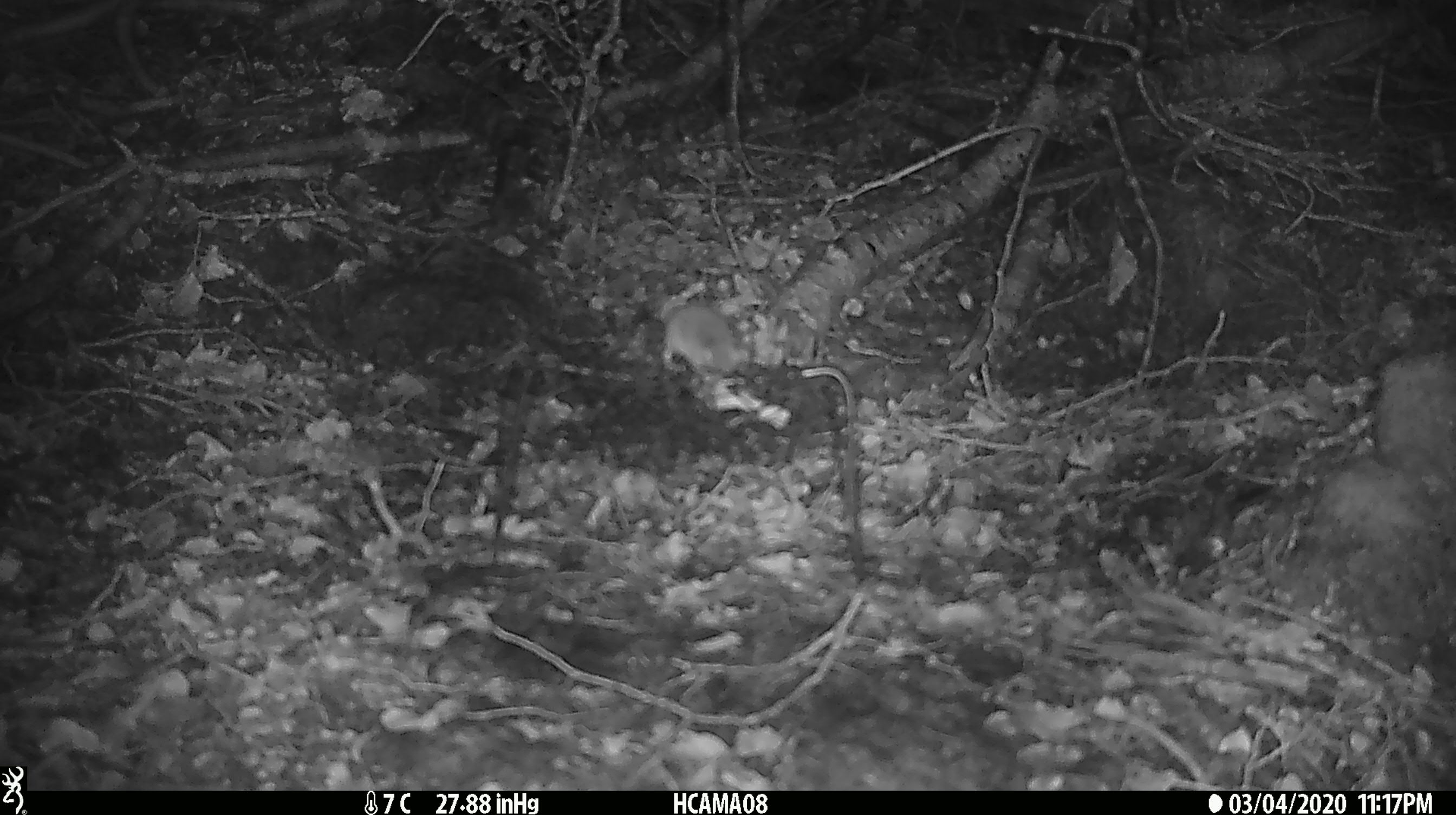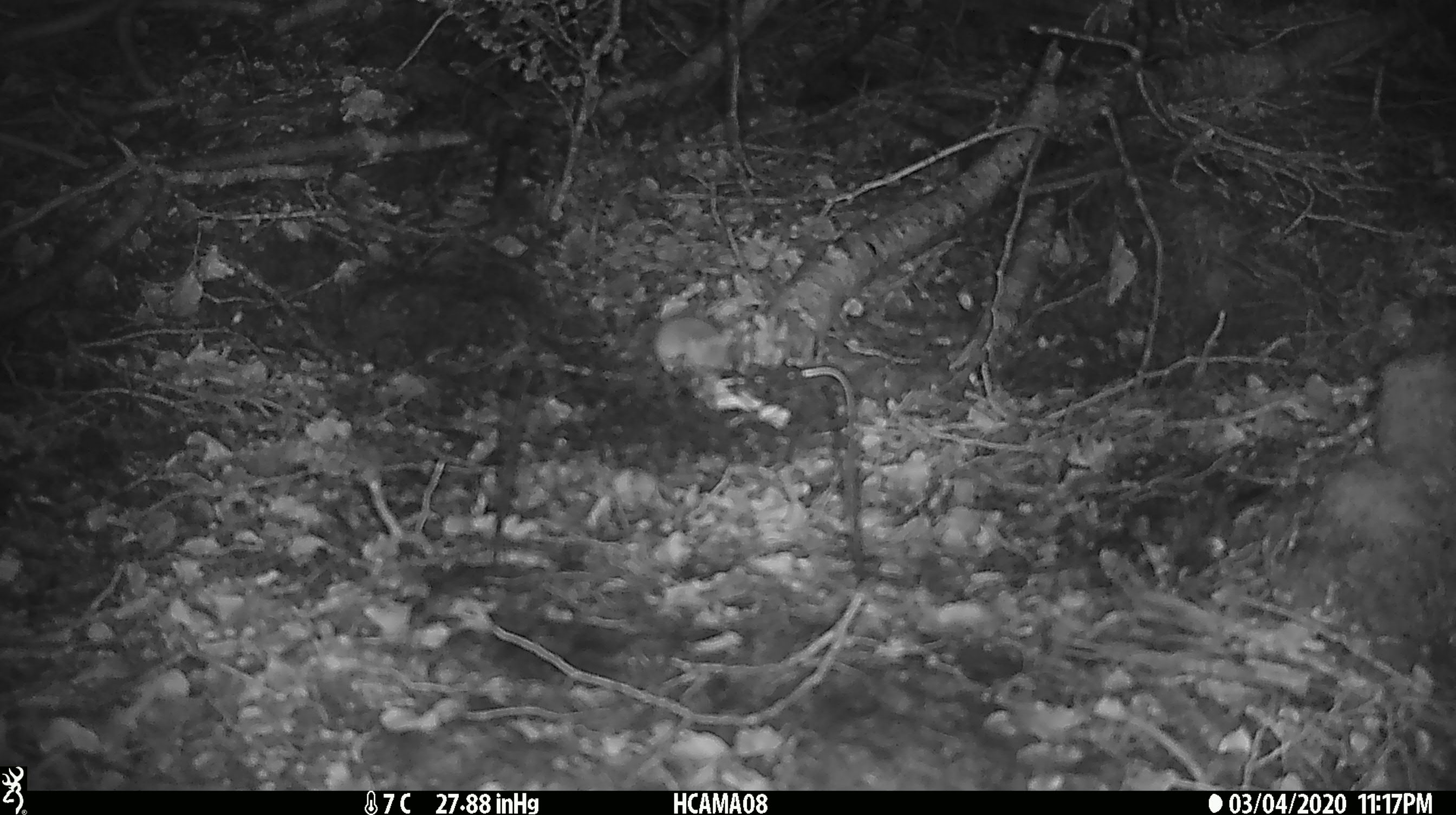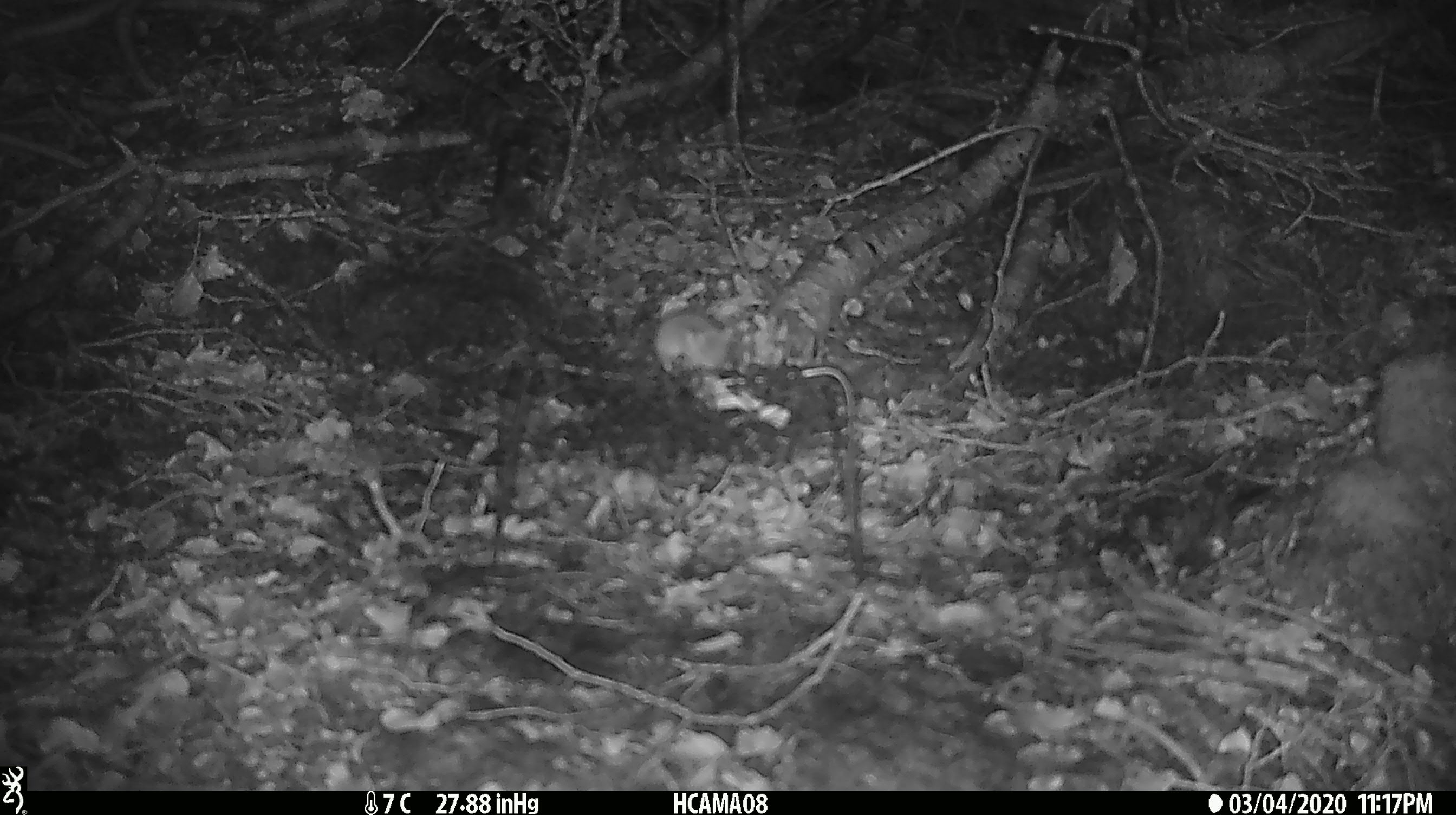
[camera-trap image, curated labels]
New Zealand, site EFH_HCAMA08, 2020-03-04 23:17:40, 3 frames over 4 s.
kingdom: Animalia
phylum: Chordata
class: Mammalia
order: Rodentia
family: Muridae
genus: Mus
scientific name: Mus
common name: mouse